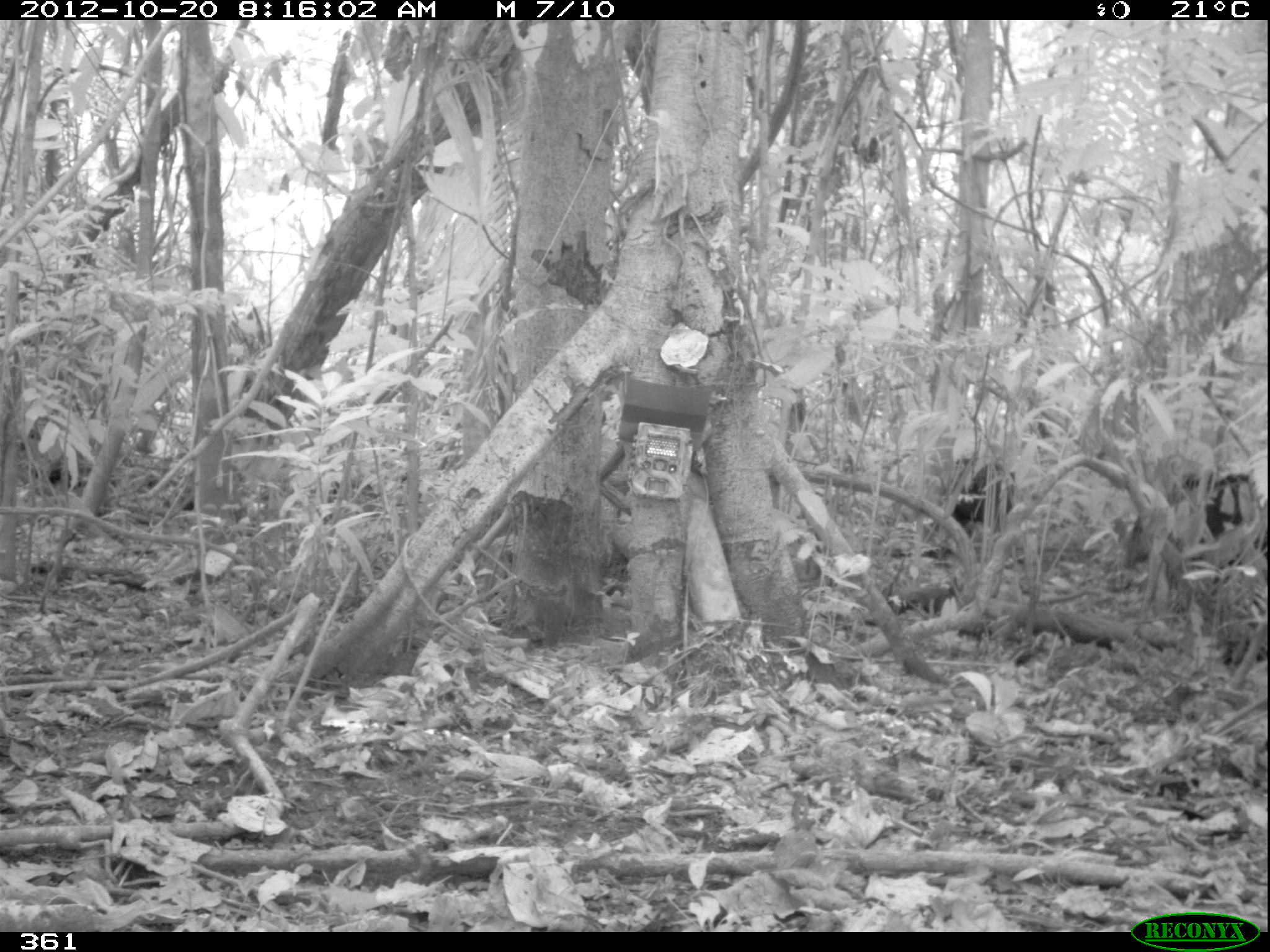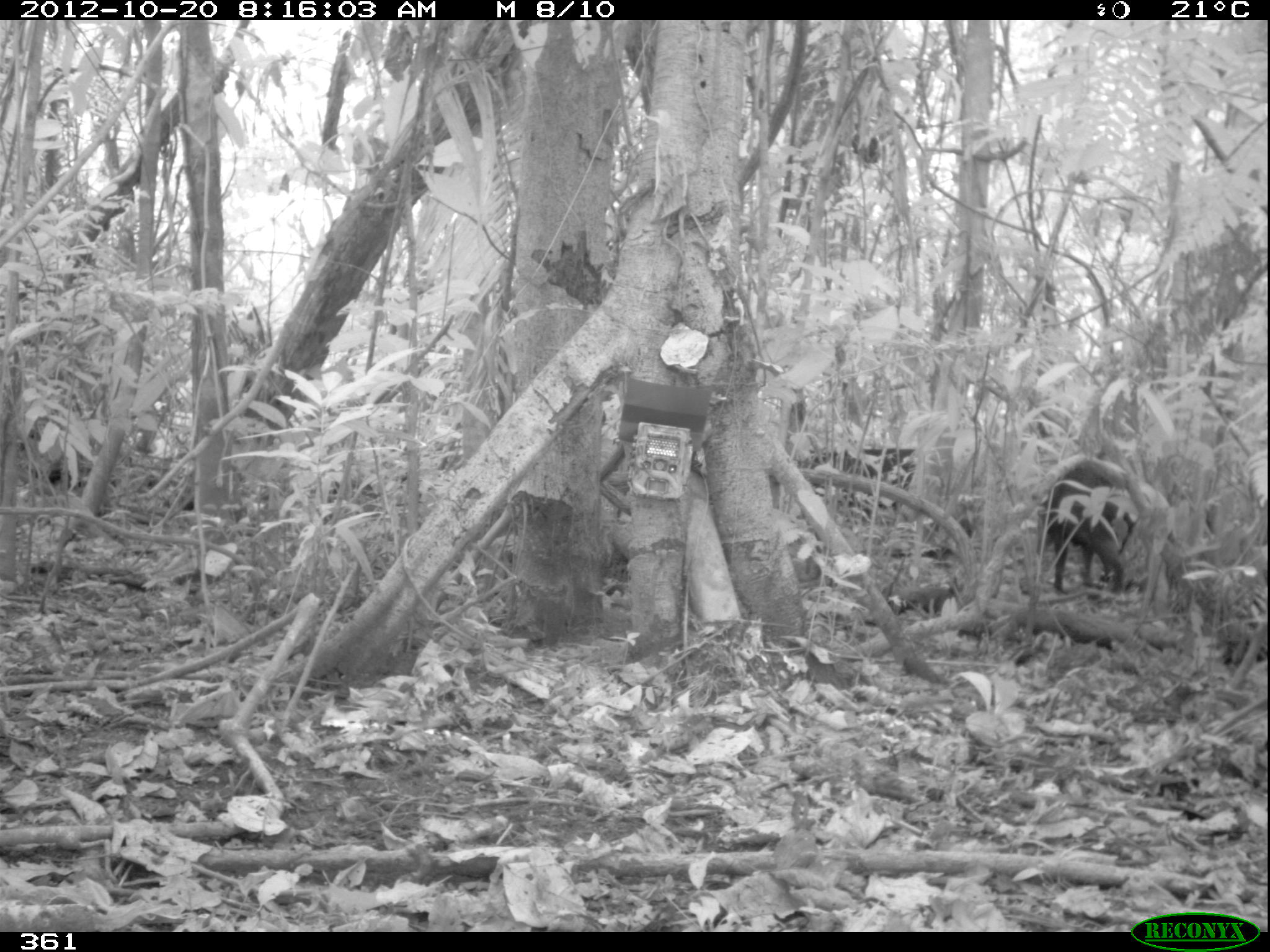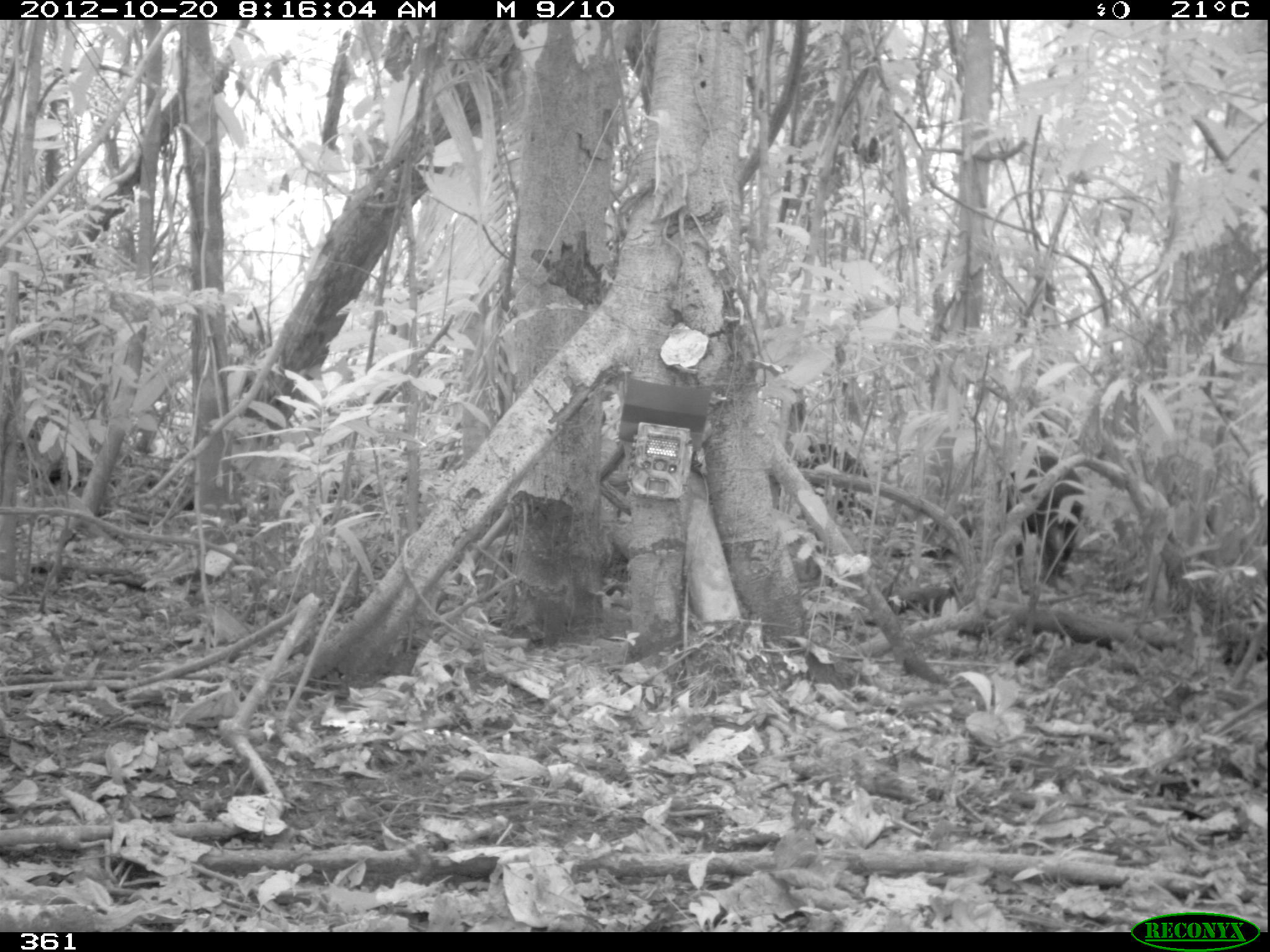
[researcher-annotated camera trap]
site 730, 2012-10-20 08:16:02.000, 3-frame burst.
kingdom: Animalia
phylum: Chordata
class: Mammalia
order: Artiodactyla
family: Tayassuidae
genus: Tayassu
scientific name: Tayassu pecari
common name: white-lipped peccary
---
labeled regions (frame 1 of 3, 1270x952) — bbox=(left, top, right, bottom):
tayassu pecari: bbox=(1122, 468, 1267, 579); bbox=(932, 456, 1024, 533)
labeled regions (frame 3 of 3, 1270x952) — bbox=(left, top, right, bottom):
tayassu pecari: bbox=(959, 449, 1086, 596); bbox=(767, 435, 878, 522)